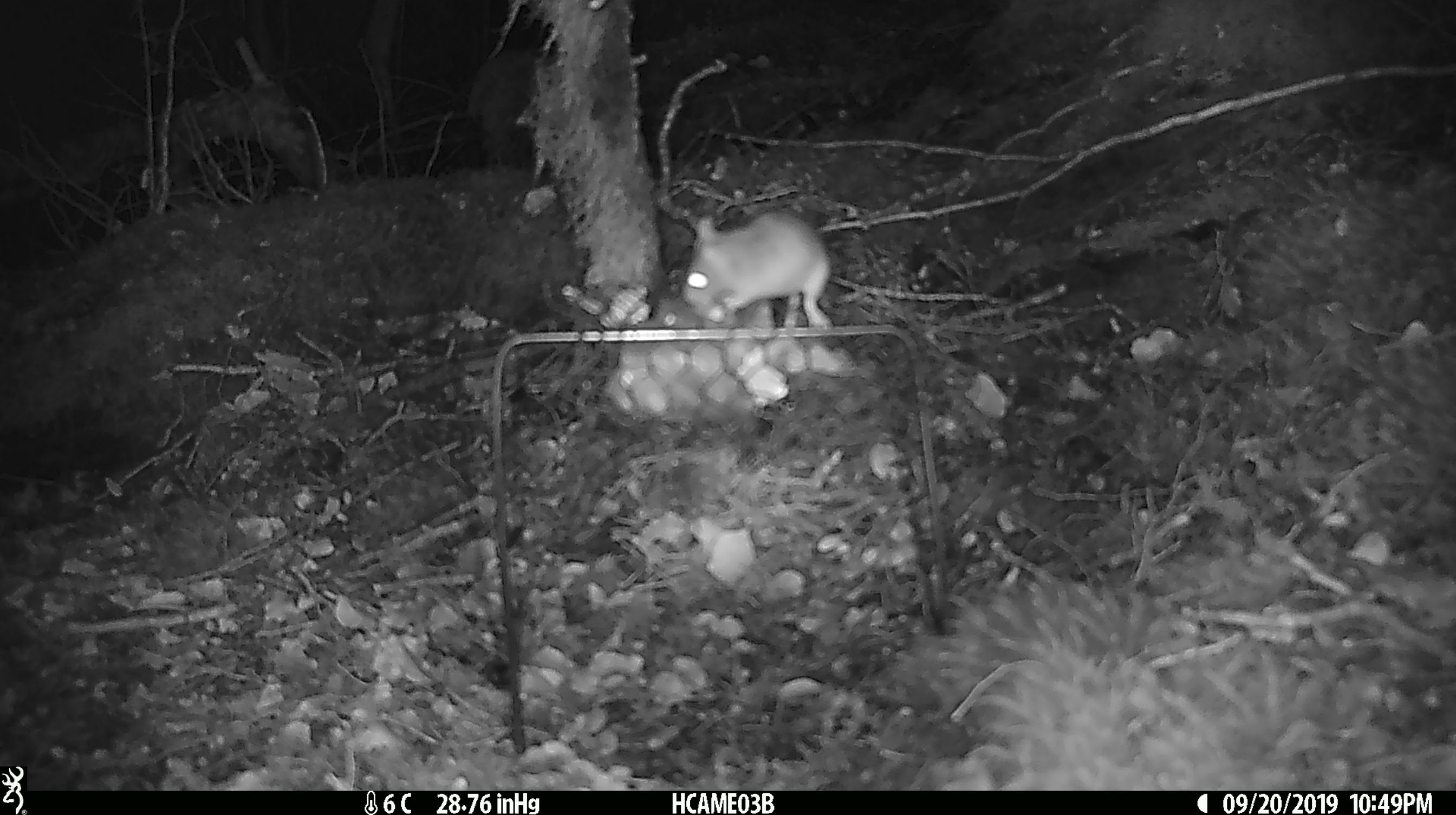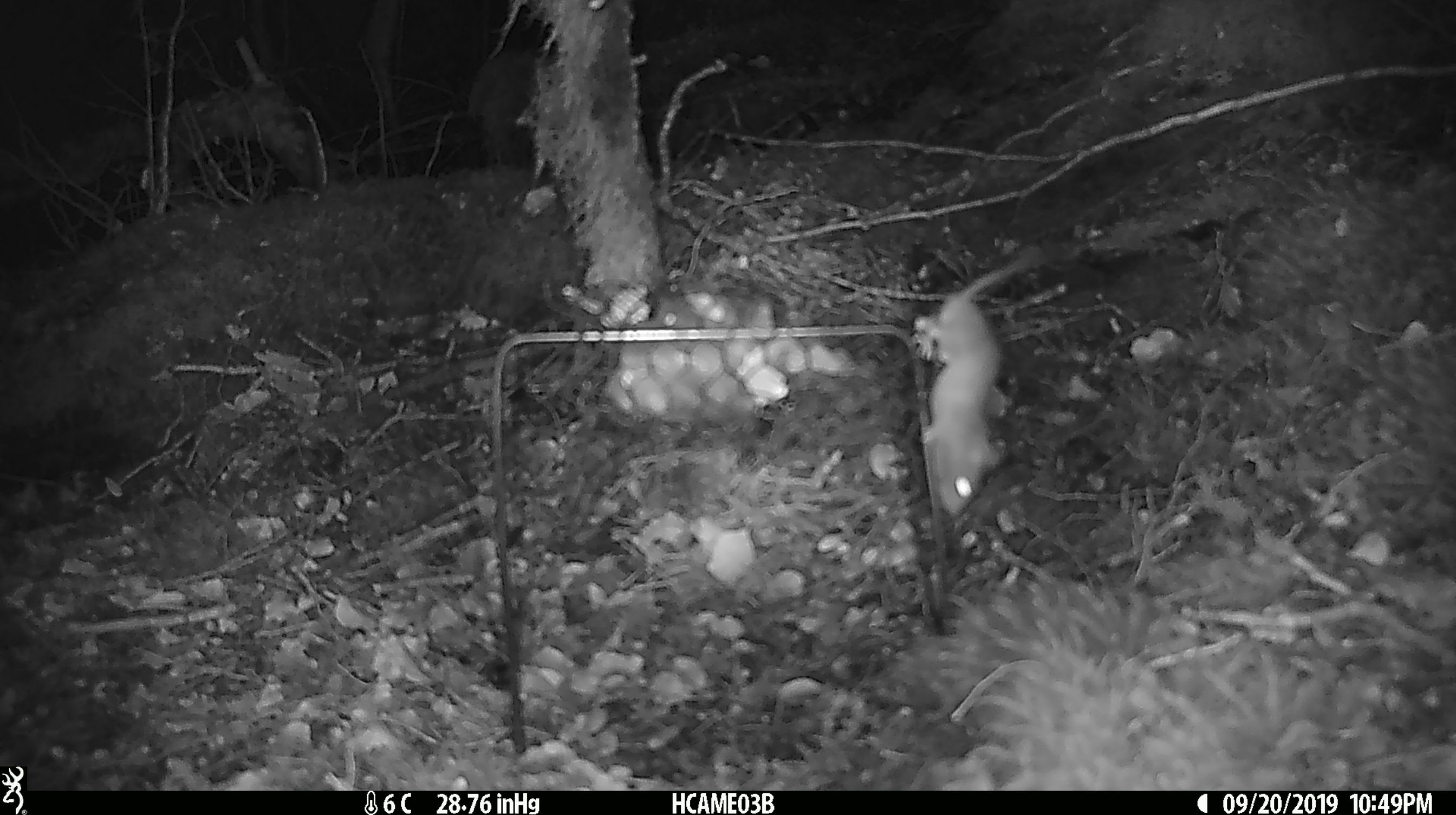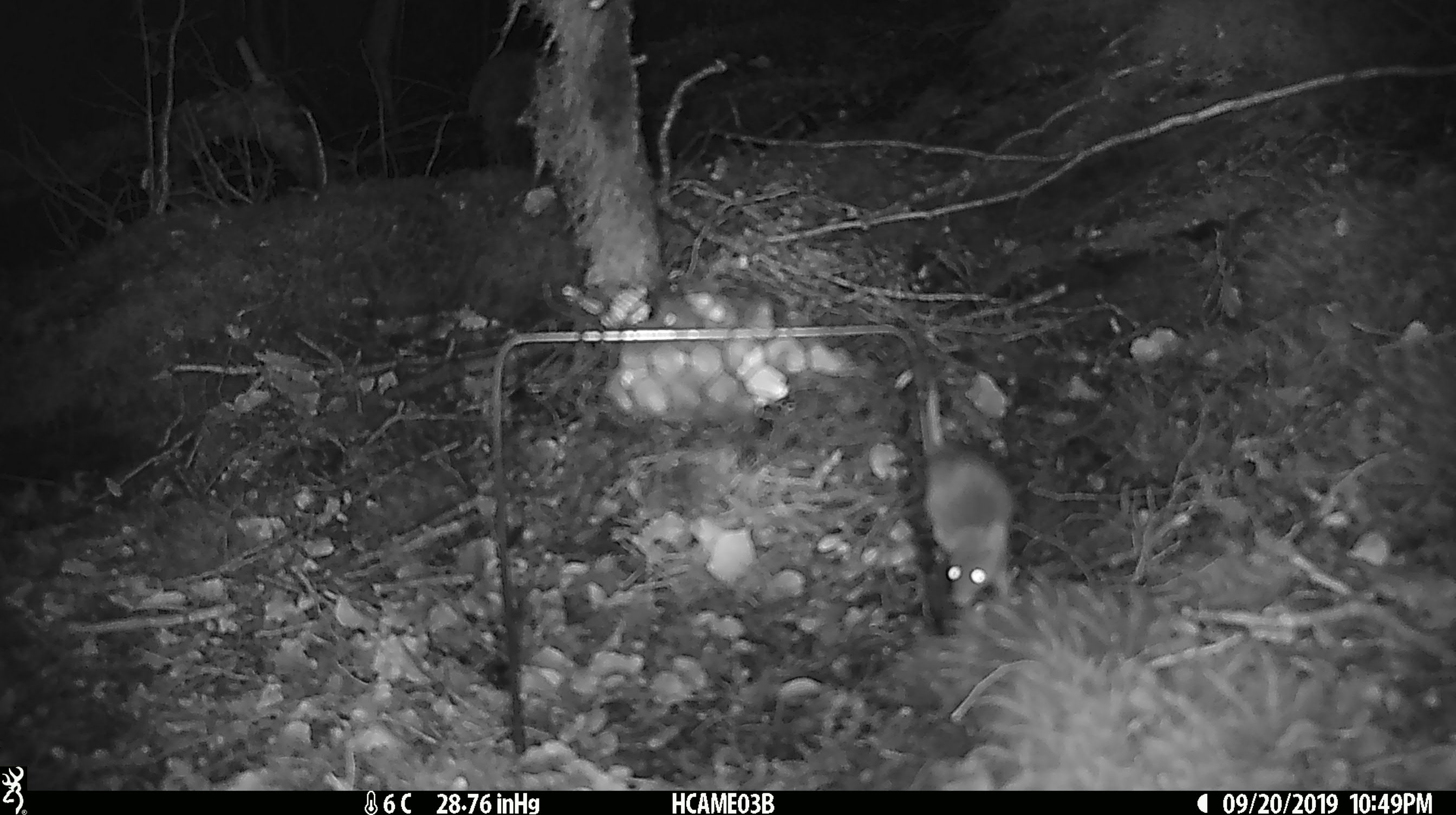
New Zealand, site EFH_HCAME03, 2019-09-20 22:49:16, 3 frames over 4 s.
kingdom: Animalia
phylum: Chordata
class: Mammalia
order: Rodentia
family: Muridae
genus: Mus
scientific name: Mus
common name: mouse